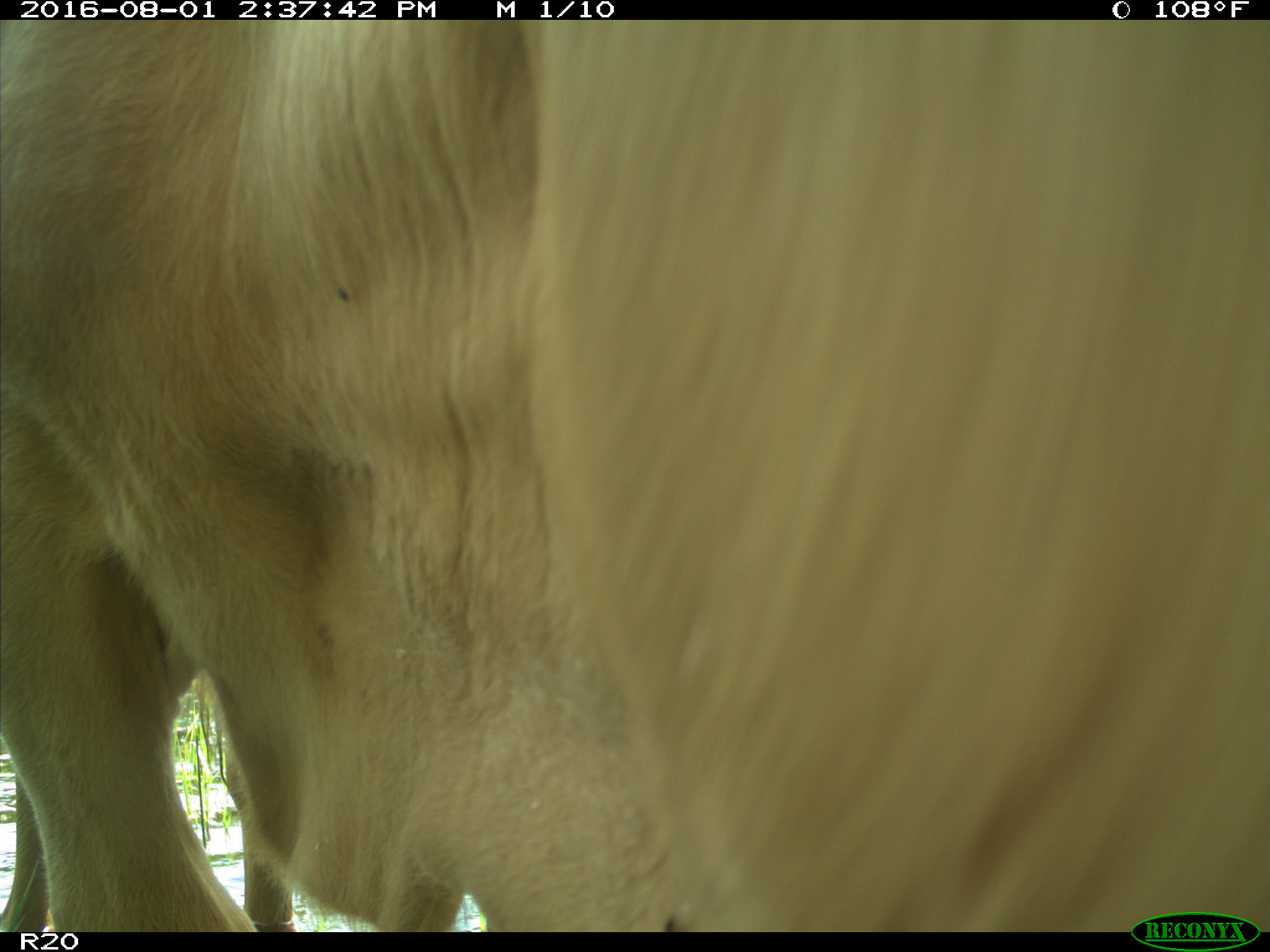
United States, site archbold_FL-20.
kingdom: Animalia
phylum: Chordata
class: Mammalia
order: Artiodactyla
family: Bovidae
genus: Bos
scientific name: Bos taurus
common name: domestic cow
Bos taurus (domestic cow).